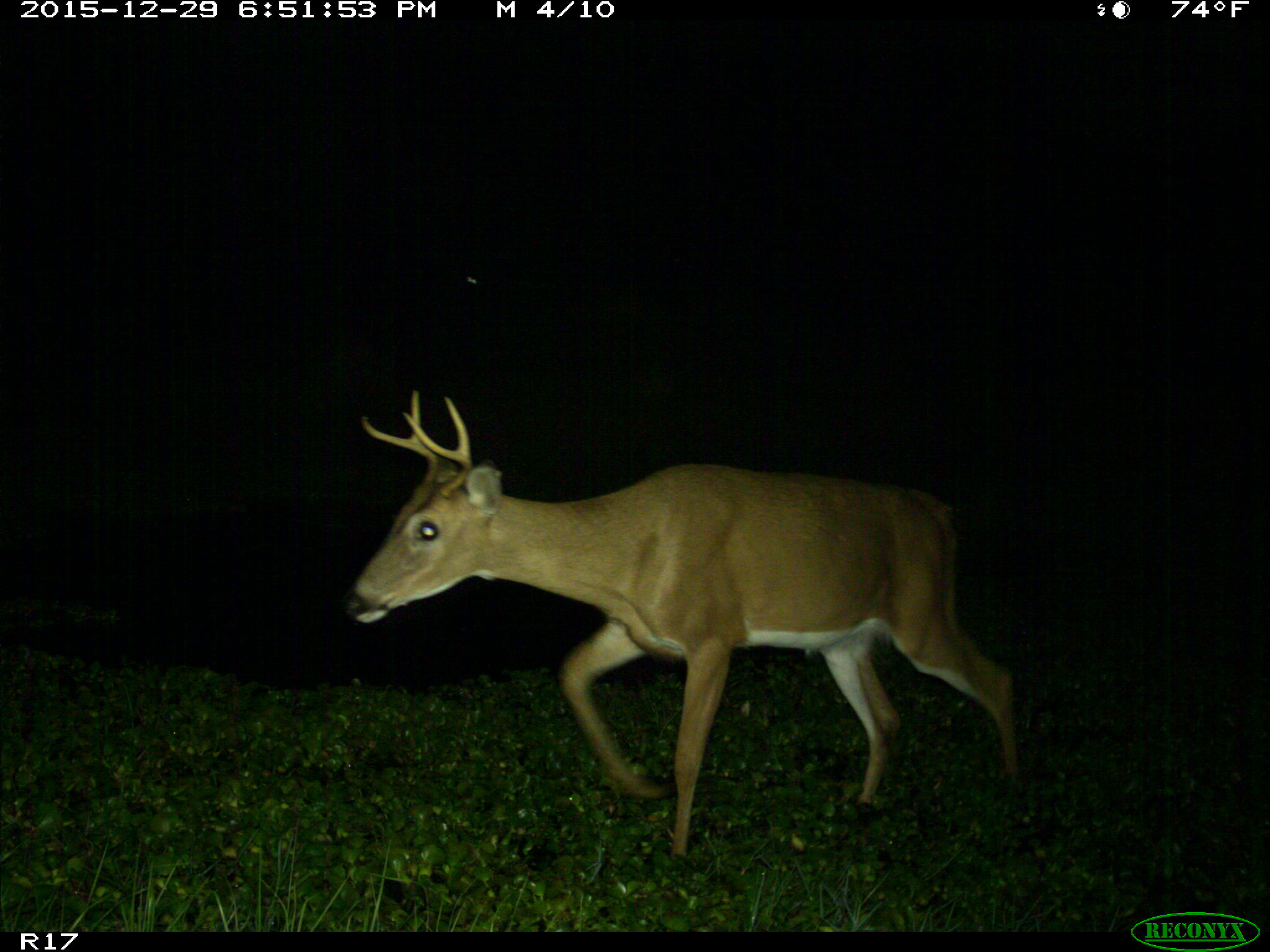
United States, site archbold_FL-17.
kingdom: Animalia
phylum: Chordata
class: Mammalia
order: Artiodactyla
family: Cervidae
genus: Odocoileus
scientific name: Odocoileus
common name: deer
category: unidentified deer